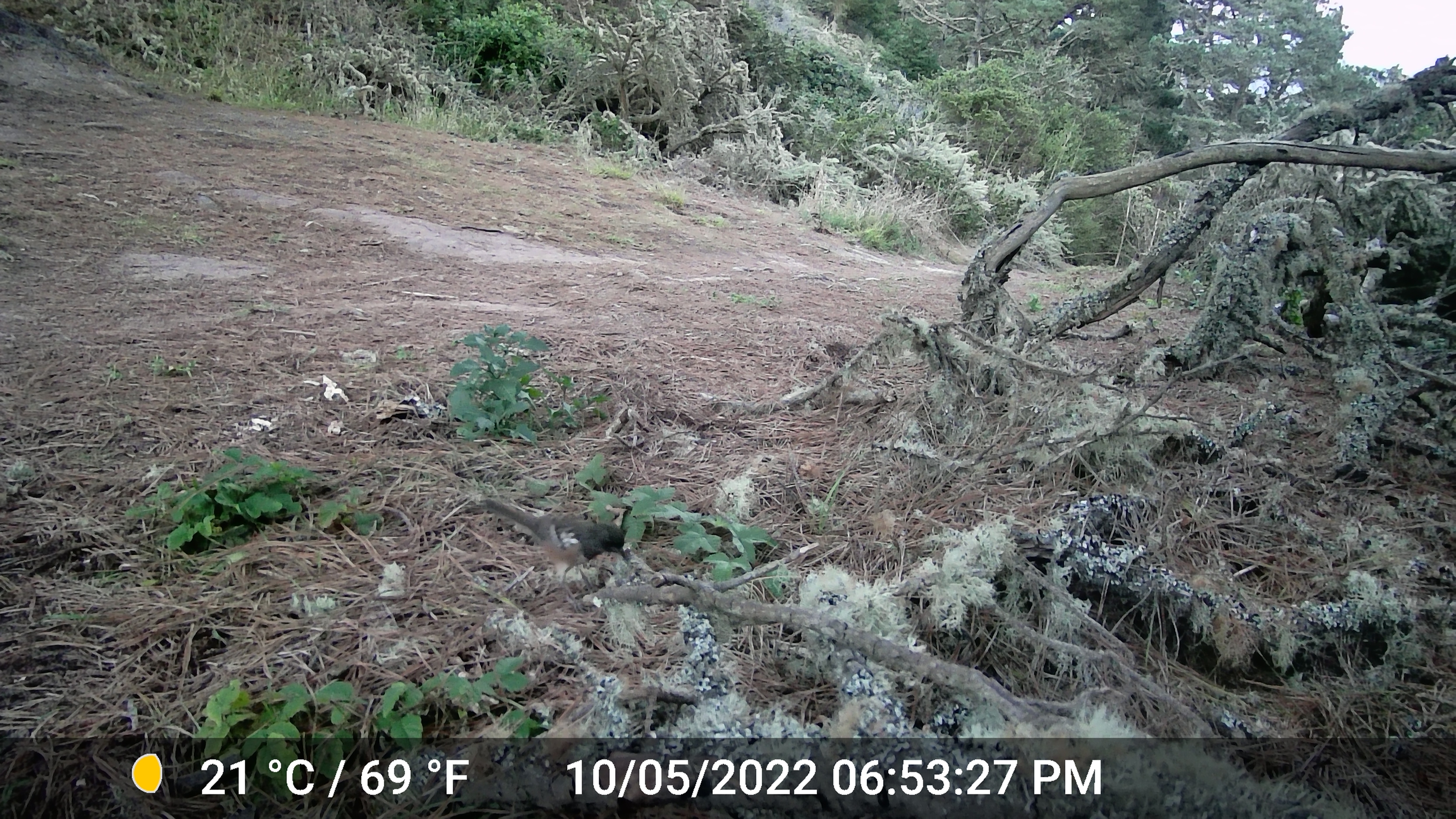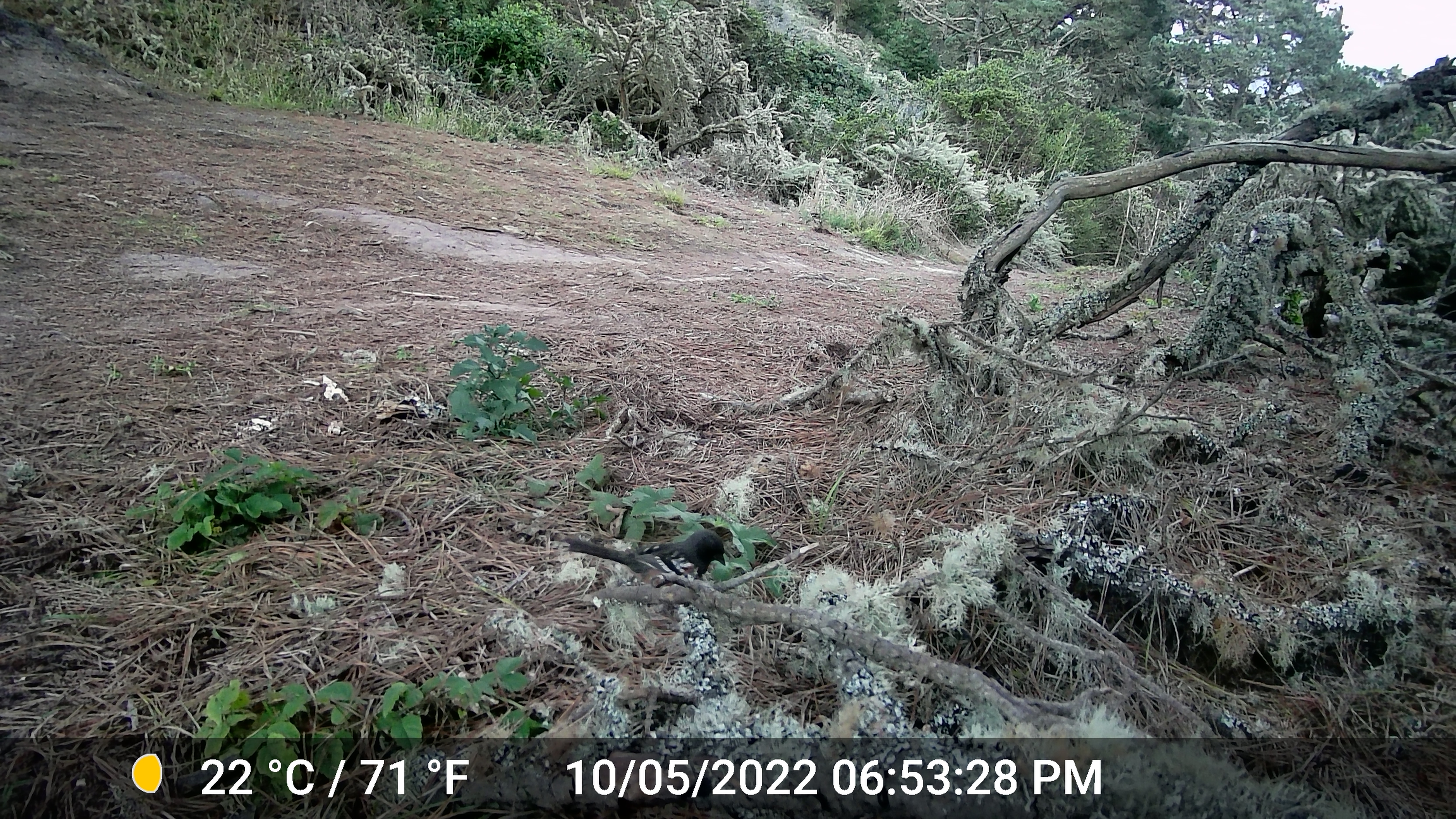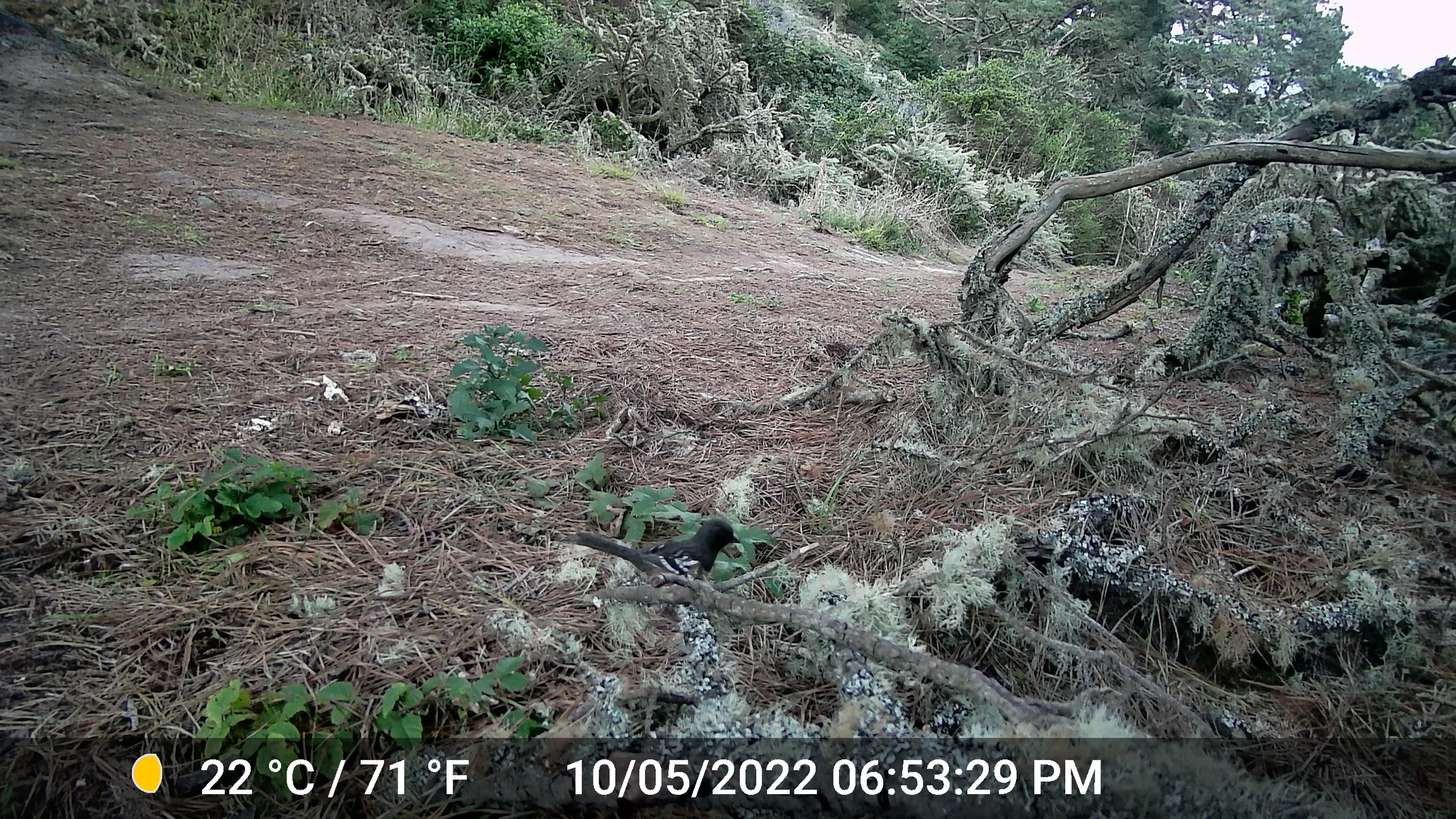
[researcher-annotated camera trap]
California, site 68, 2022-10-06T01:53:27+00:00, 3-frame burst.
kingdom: Animalia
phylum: Chordata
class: Aves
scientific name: Aves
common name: bird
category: unknown bird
Unknown bird (bird) (Aves).